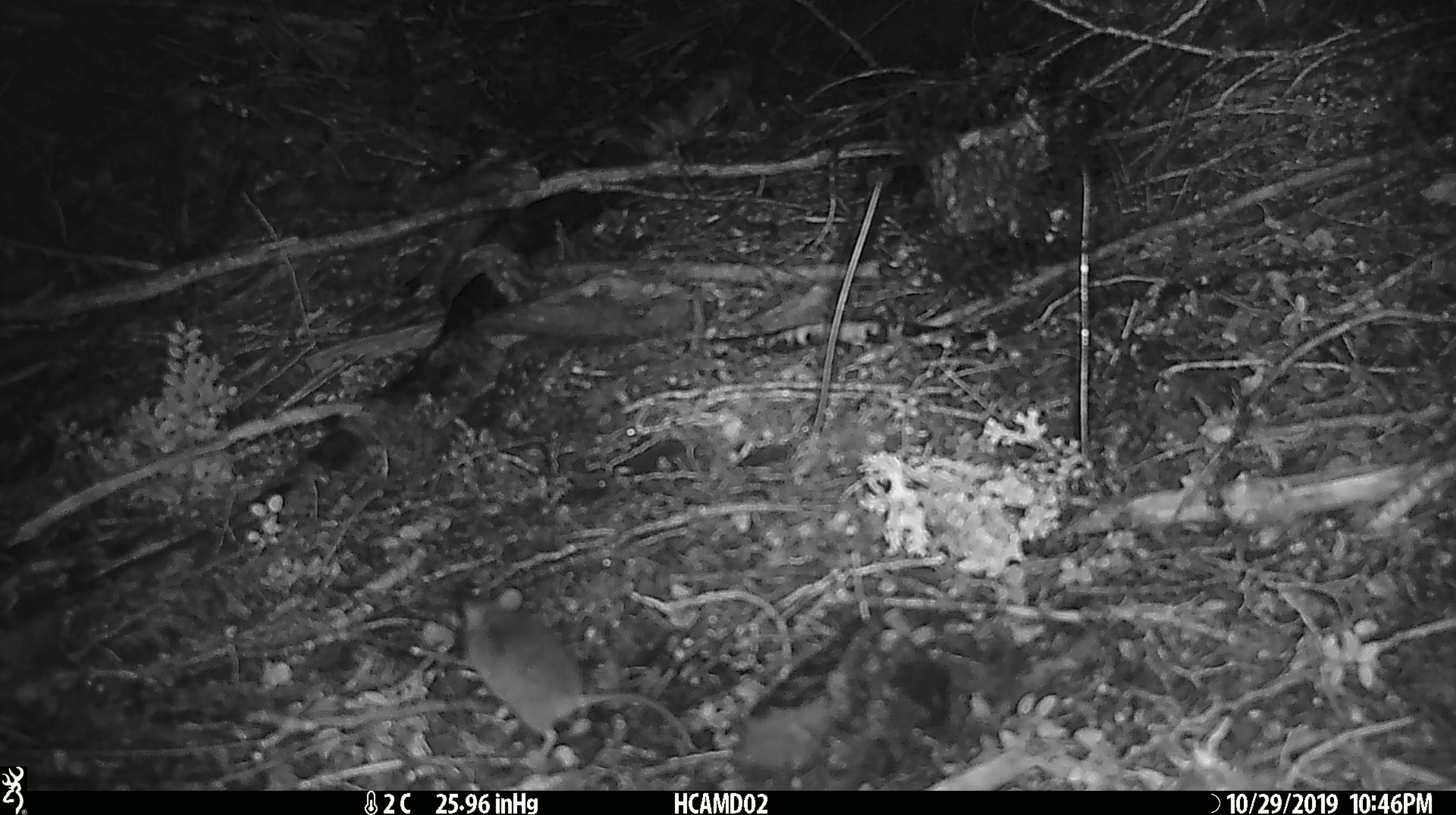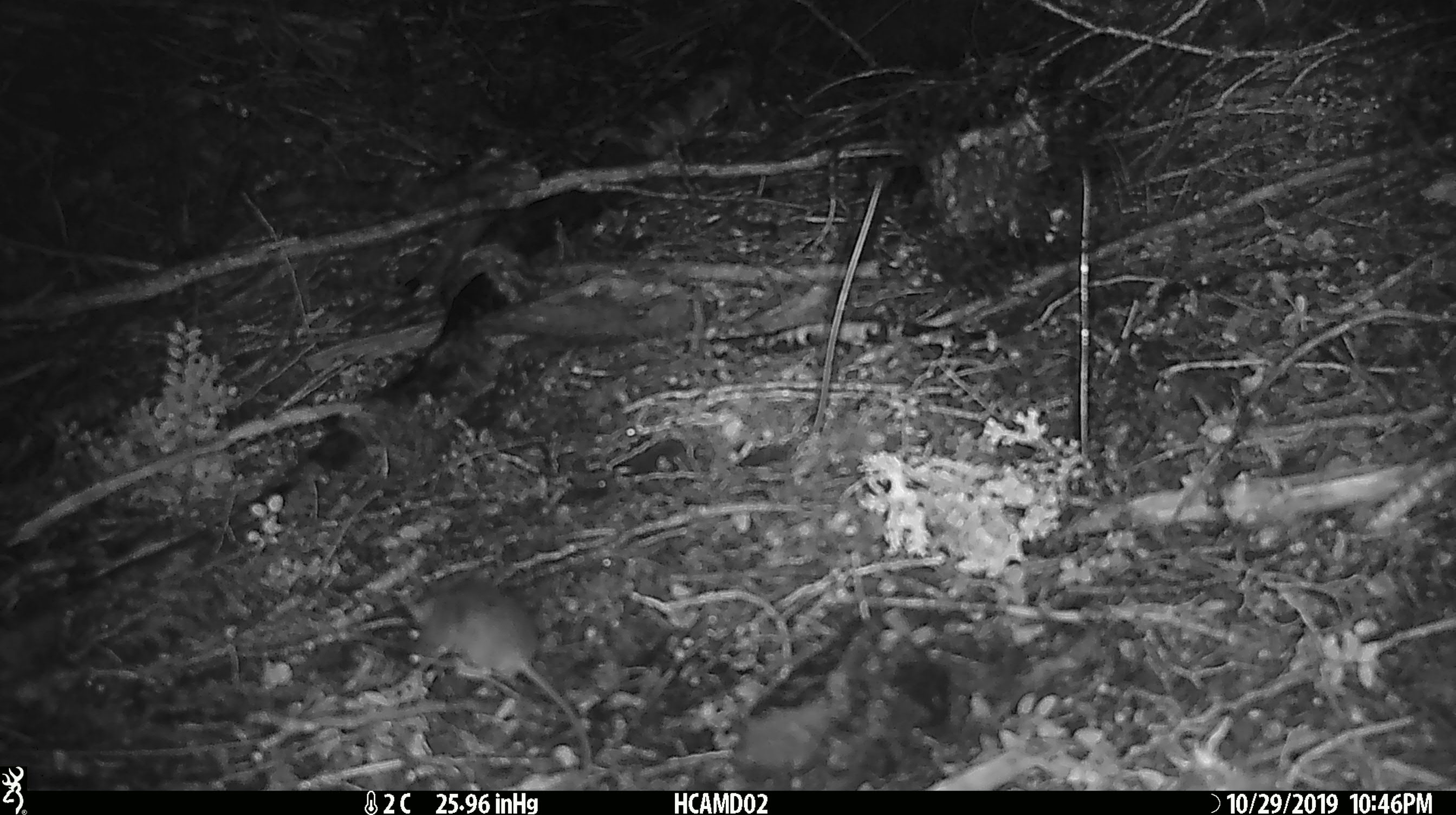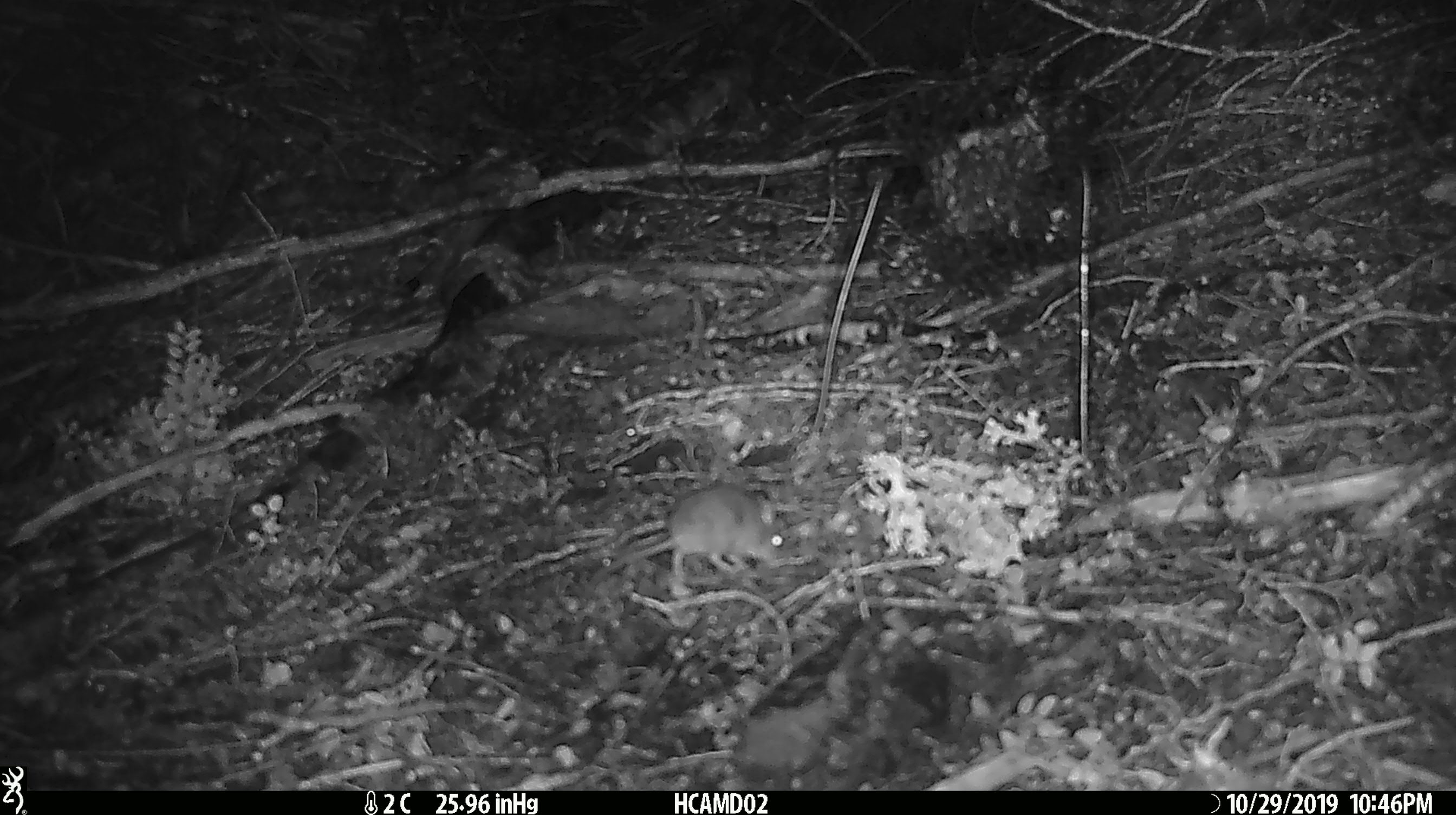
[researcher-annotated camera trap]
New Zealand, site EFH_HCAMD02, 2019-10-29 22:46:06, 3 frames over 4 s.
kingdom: Animalia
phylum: Chordata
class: Mammalia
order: Rodentia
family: Muridae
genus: Mus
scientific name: Mus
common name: mouse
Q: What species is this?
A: Mouse (Mus).